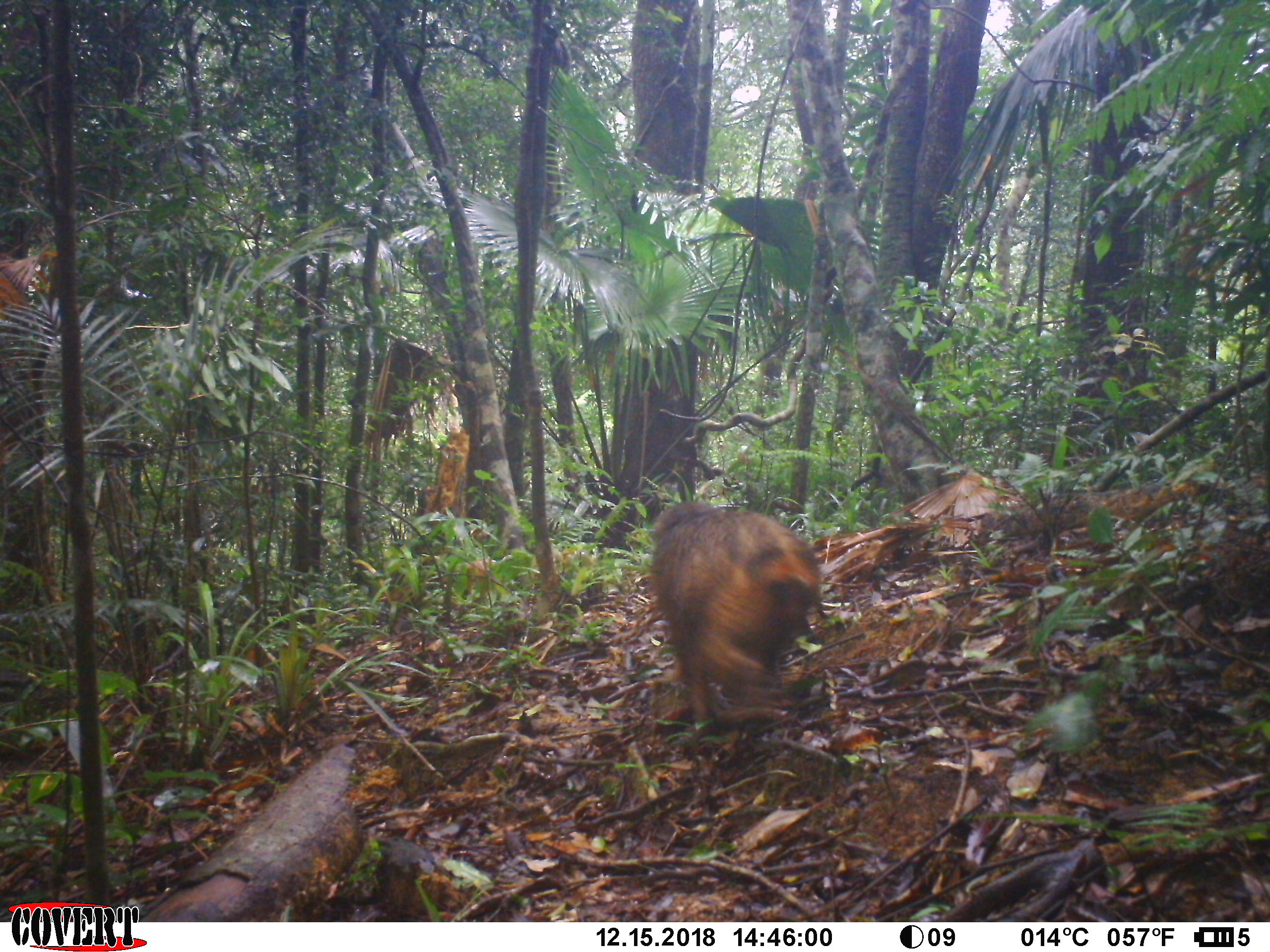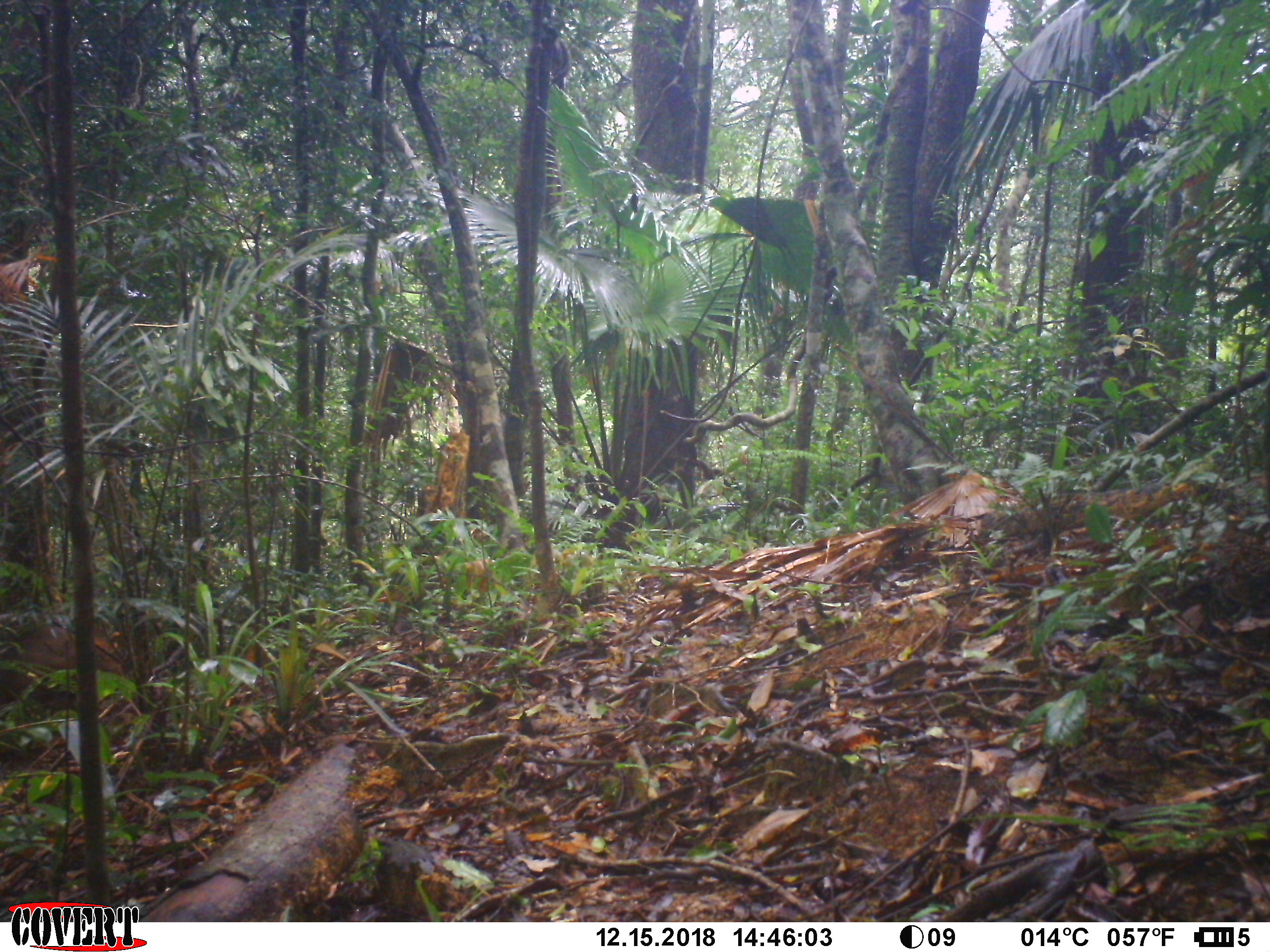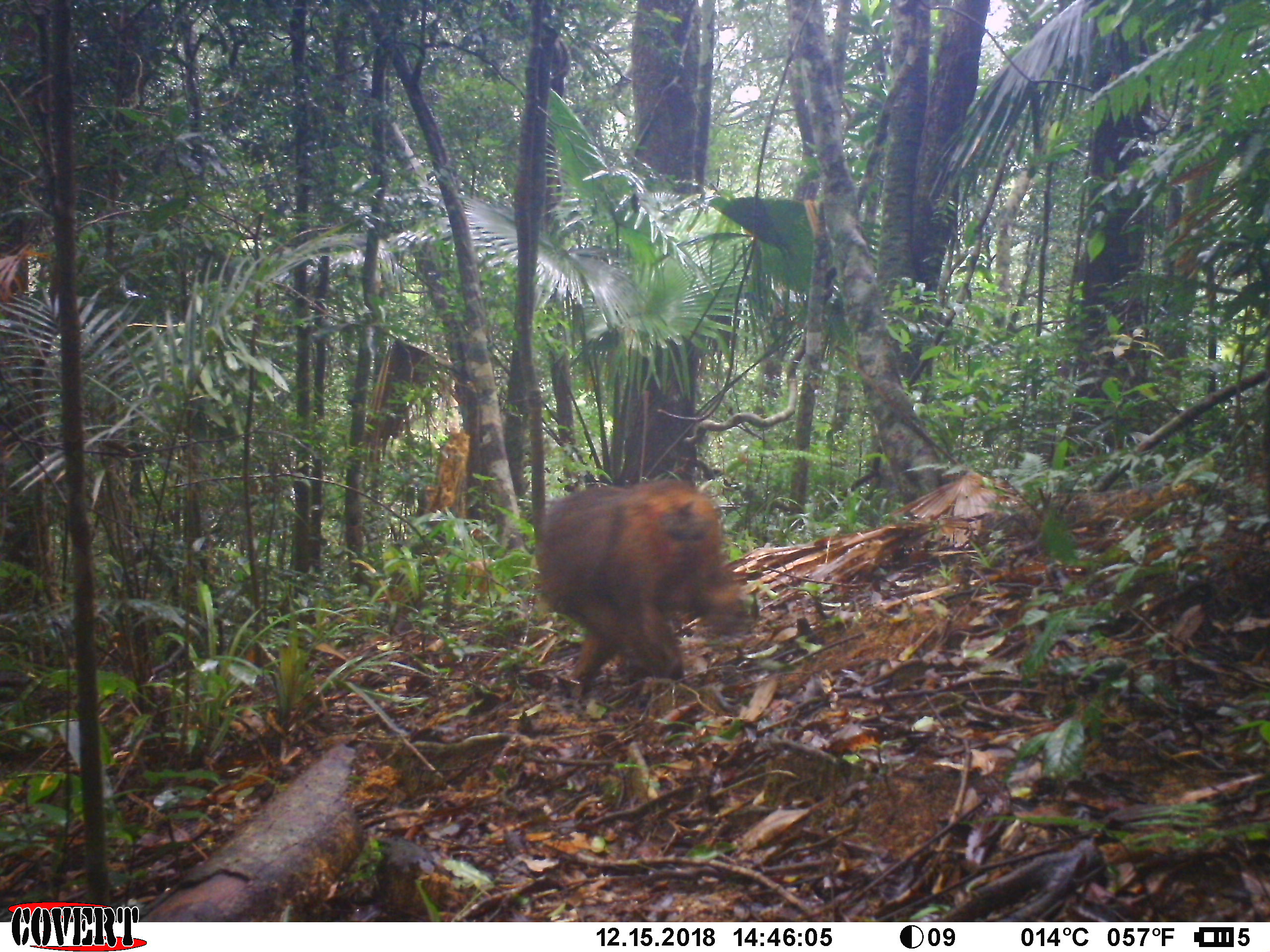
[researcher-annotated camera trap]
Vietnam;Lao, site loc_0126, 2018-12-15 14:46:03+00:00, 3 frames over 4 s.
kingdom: Animalia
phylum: Chordata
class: Mammalia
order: Primates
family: Cercopithecidae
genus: Macaca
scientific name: Macaca arctoides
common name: stump-tailed macaque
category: stump tailed macaque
Stump tailed macaque (stump-tailed macaque) (Macaca arctoides). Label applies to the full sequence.